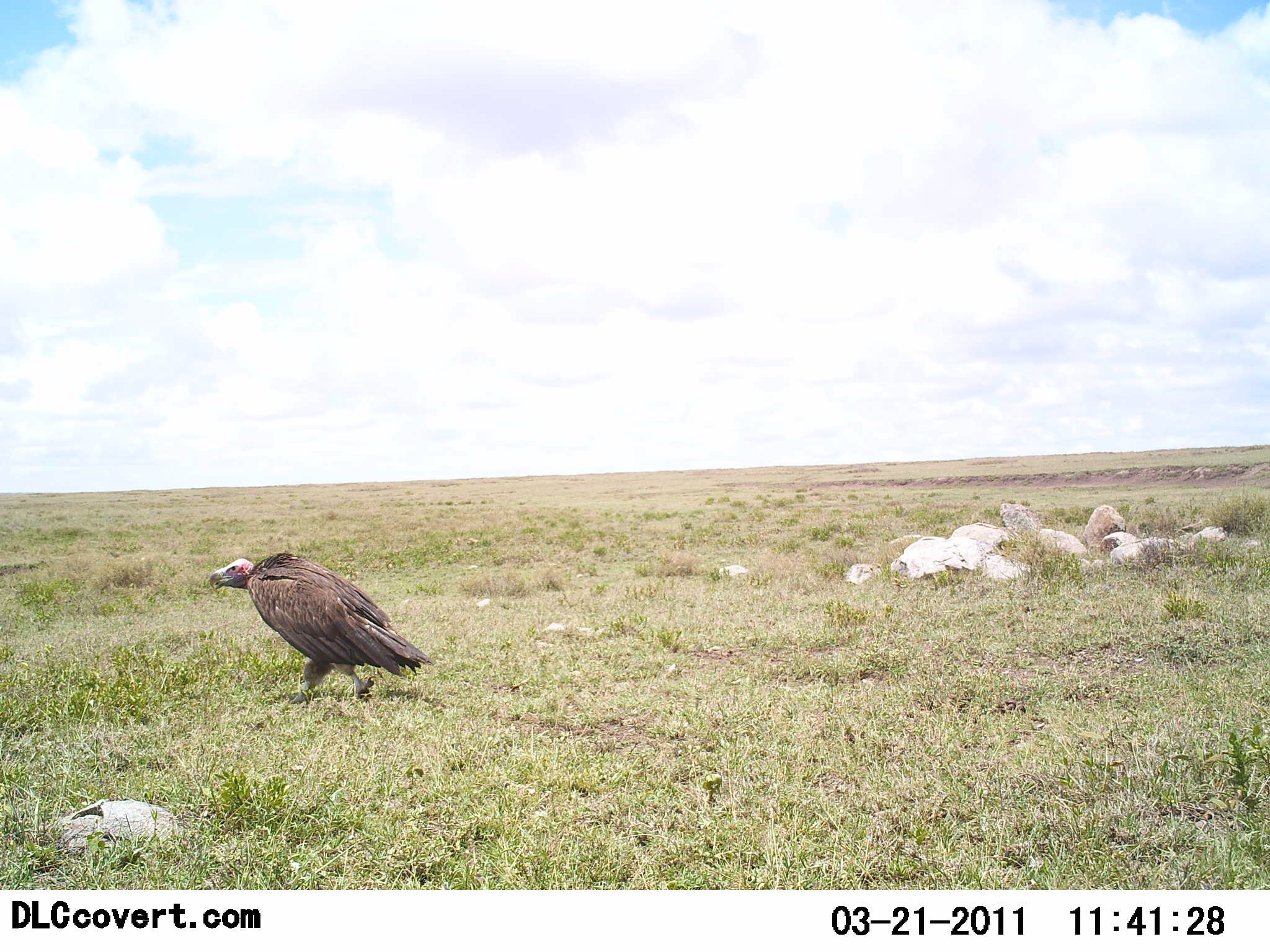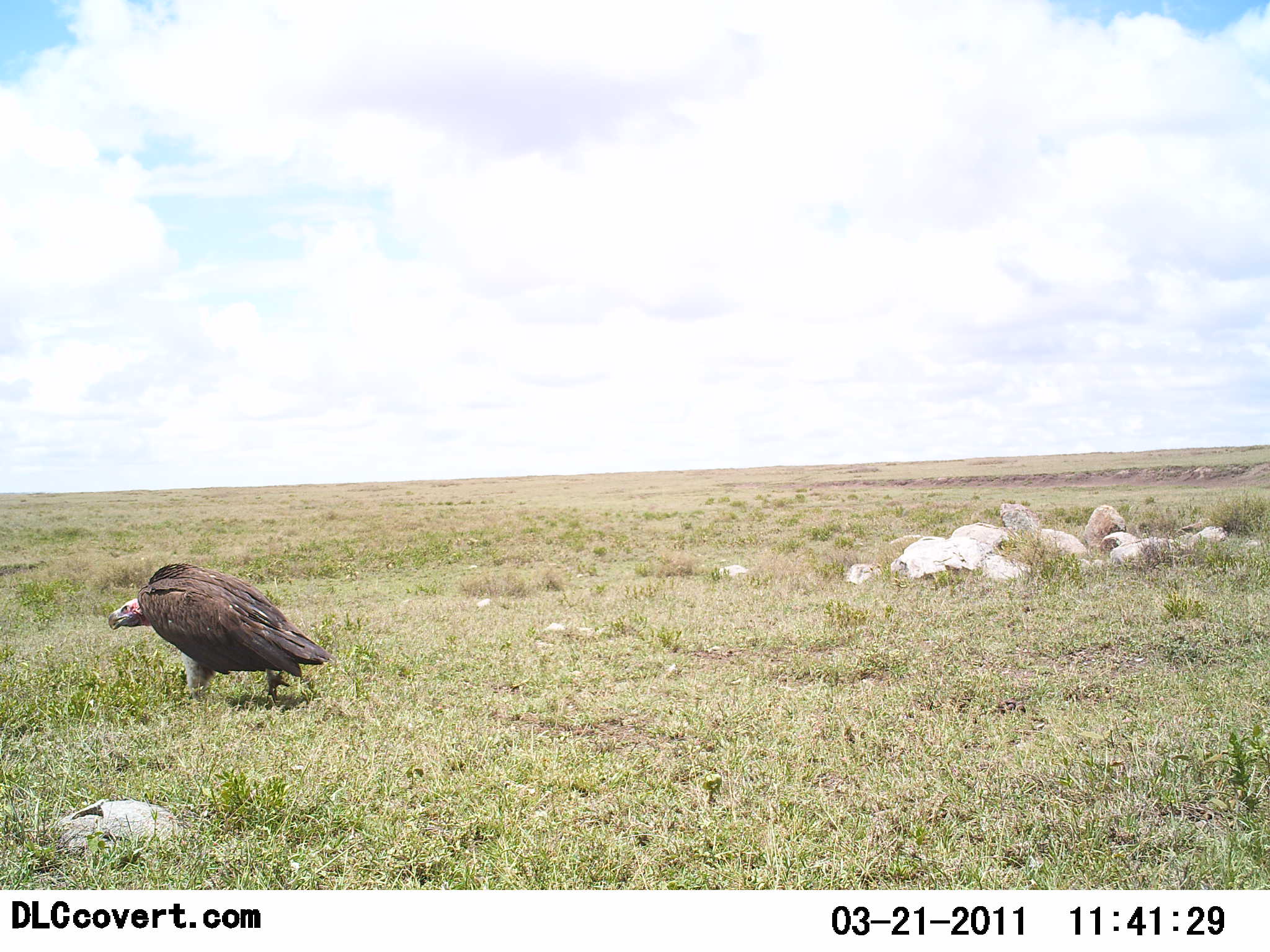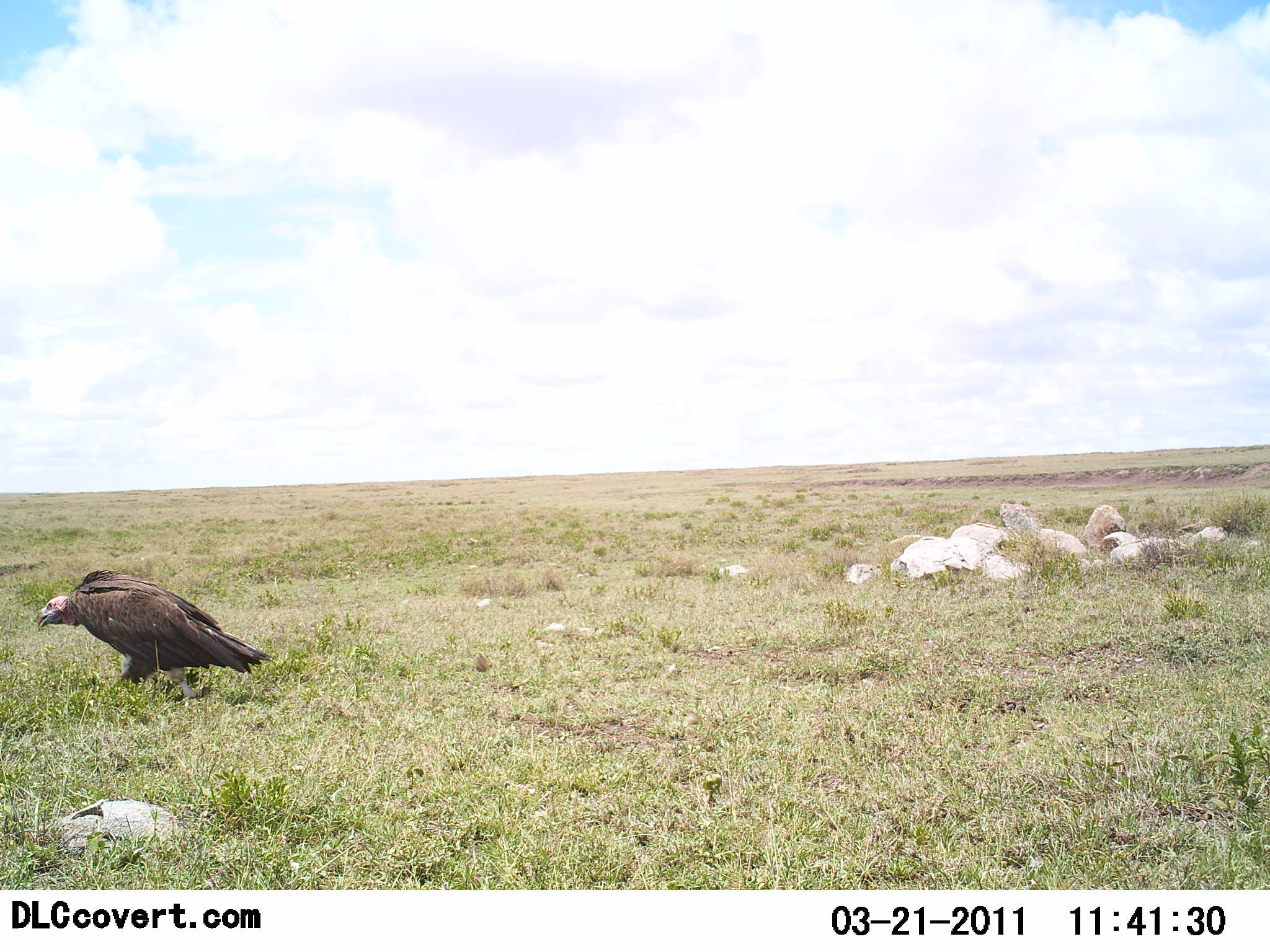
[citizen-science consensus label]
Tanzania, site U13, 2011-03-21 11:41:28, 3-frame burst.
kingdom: Animalia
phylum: Chordata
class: Aves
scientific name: Aves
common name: bird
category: otherbird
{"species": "otherbird (bird) (Aves)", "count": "1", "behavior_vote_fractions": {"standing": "9%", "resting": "0%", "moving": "100%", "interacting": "0%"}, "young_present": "0%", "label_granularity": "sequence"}